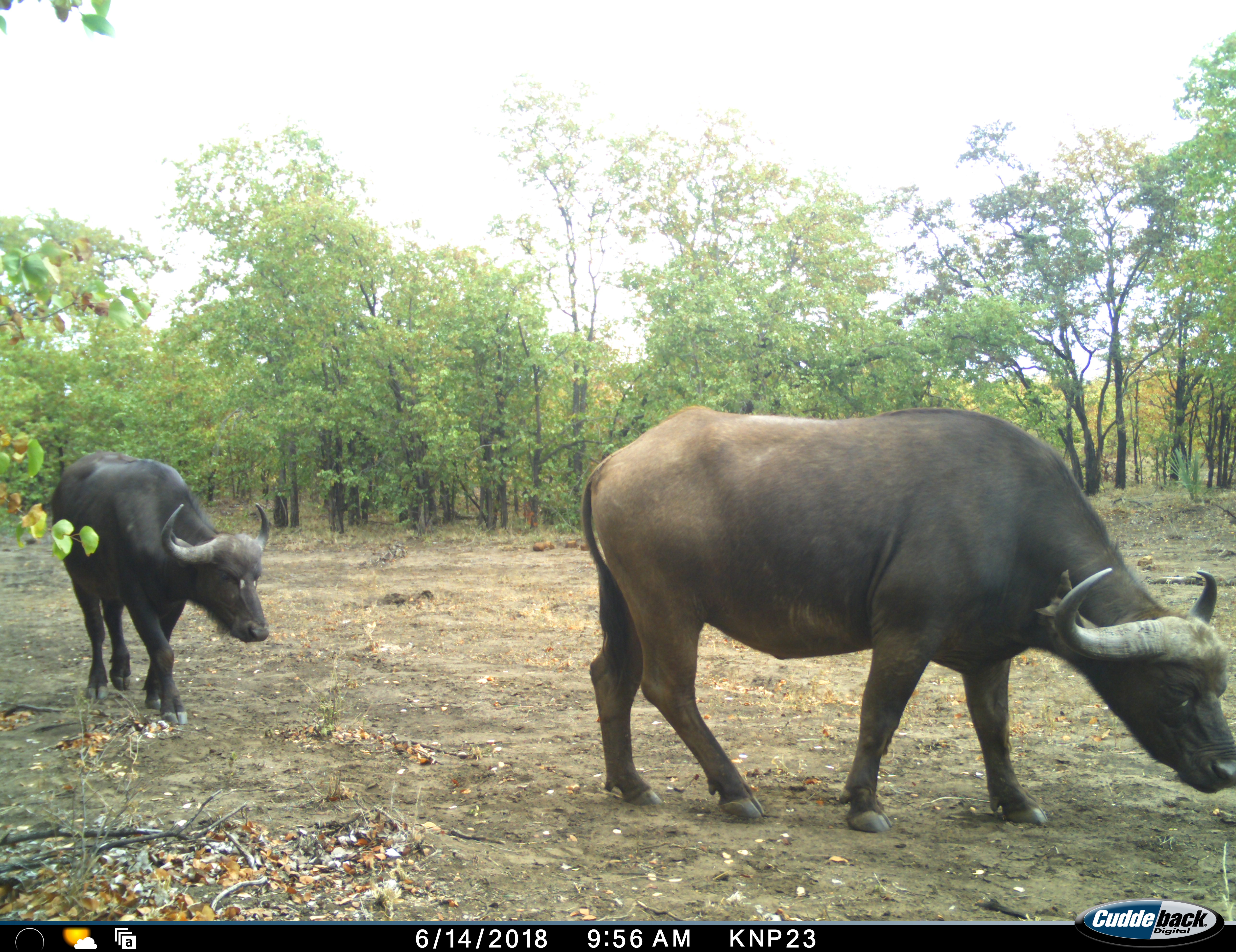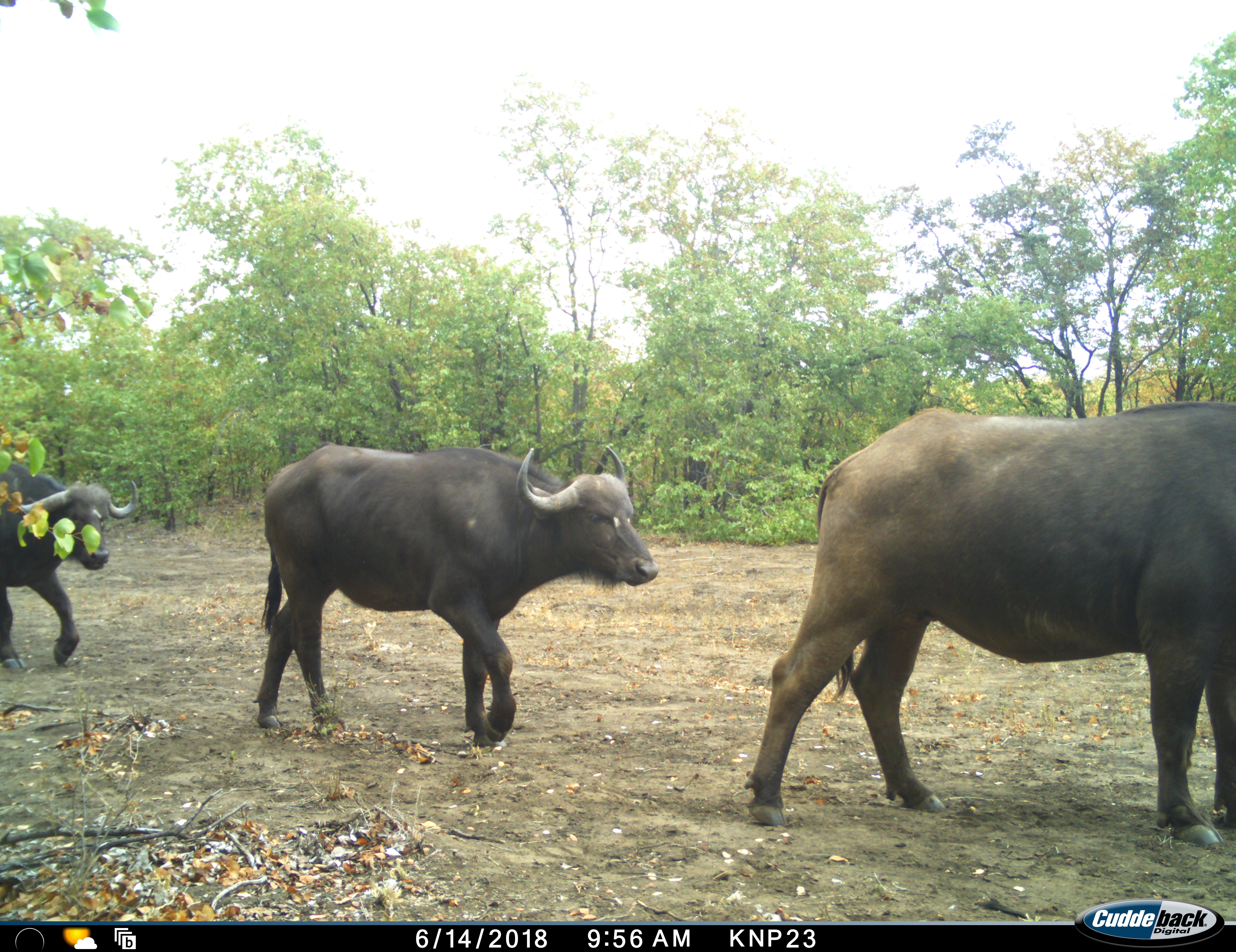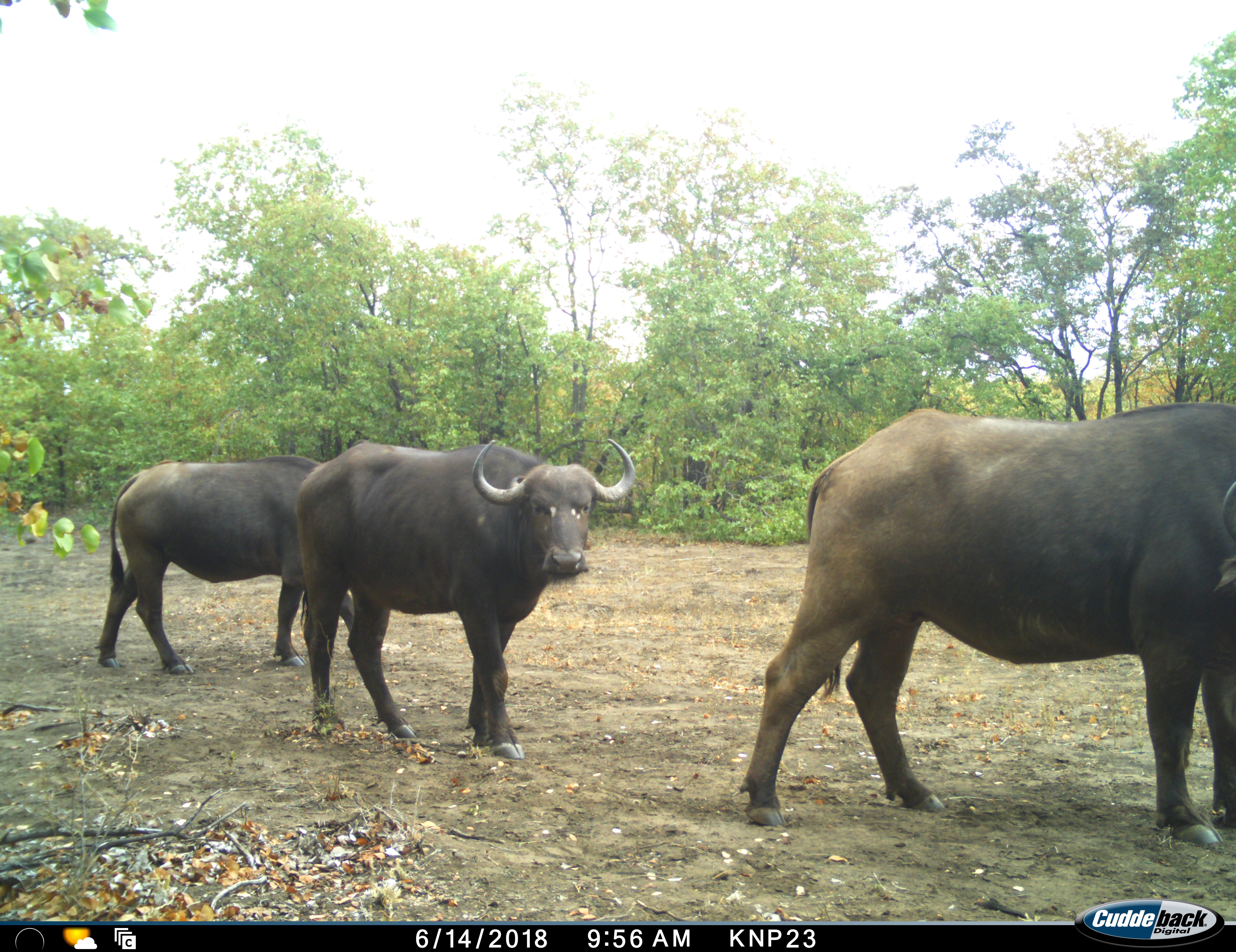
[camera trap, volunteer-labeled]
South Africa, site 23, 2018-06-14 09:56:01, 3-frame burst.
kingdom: Animalia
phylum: Chordata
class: Mammalia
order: Artiodactyla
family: Bovidae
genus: Syncerus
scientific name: Syncerus caffer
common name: cape buffalo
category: buffalo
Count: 3.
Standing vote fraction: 30%.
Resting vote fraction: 0%.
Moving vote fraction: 100%.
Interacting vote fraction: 0%.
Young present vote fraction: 10%.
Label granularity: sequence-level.